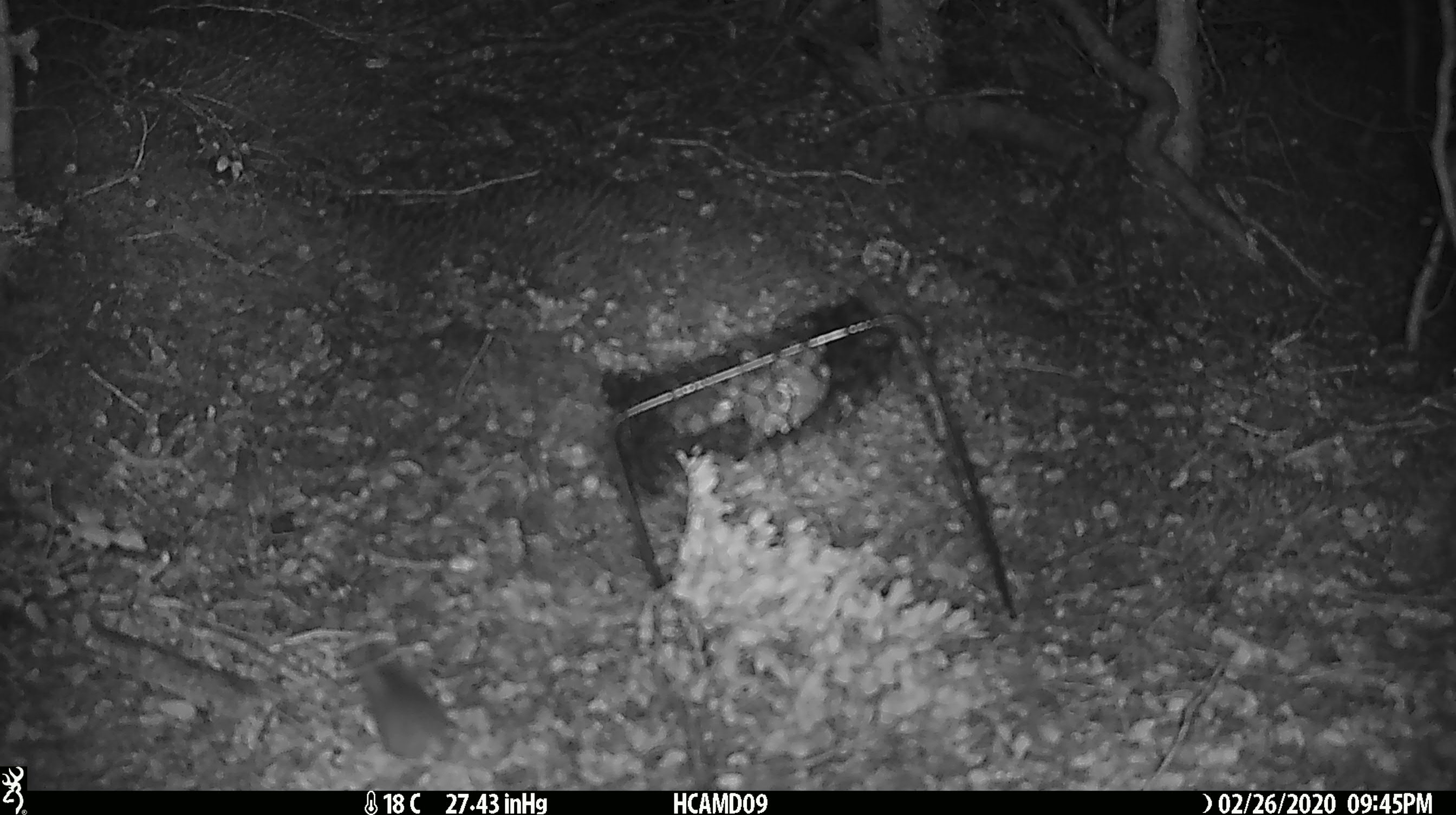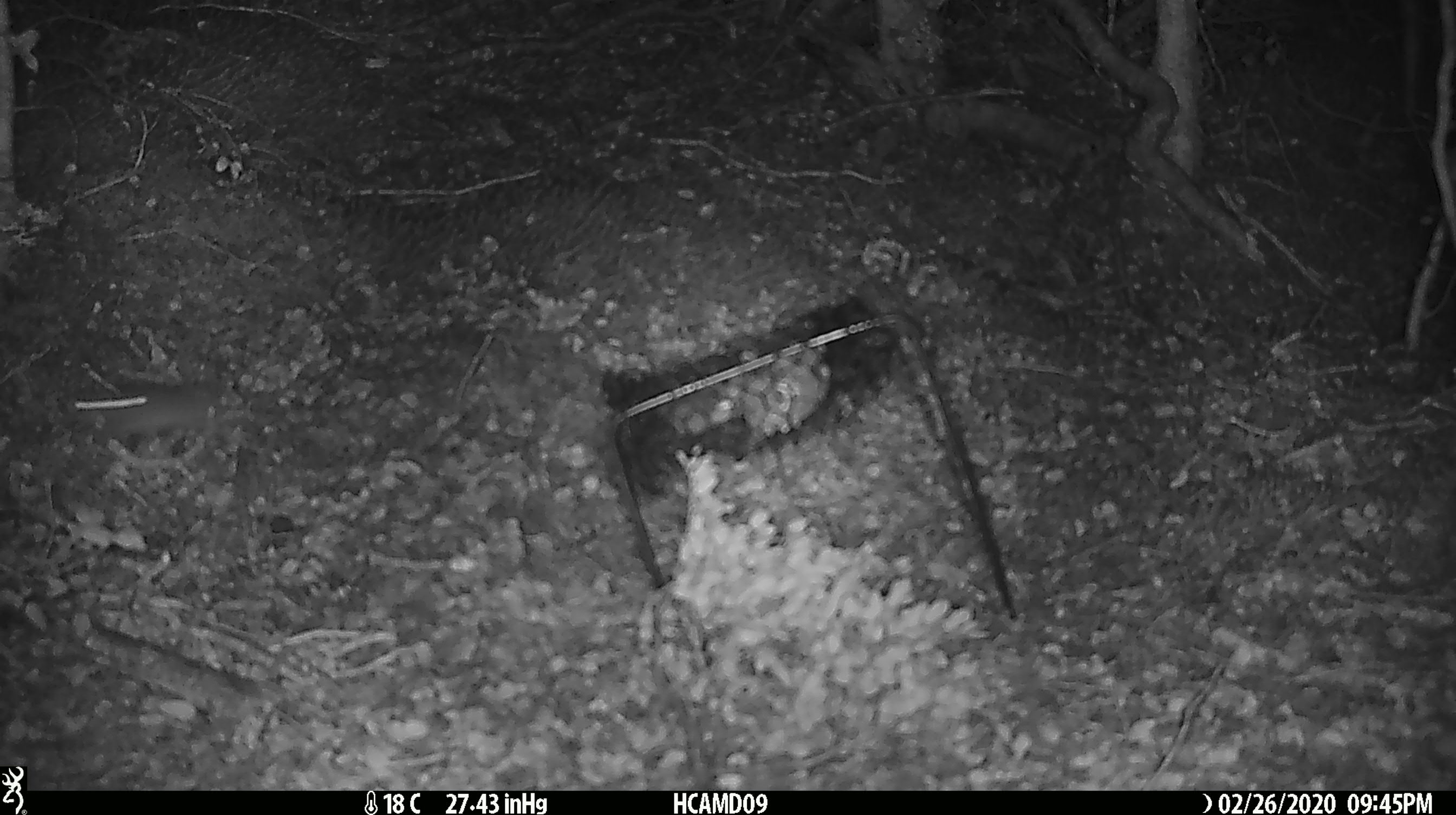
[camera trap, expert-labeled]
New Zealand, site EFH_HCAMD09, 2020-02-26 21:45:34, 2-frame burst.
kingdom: Animalia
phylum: Chordata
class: Mammalia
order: Rodentia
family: Muridae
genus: Mus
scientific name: Mus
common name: mouse